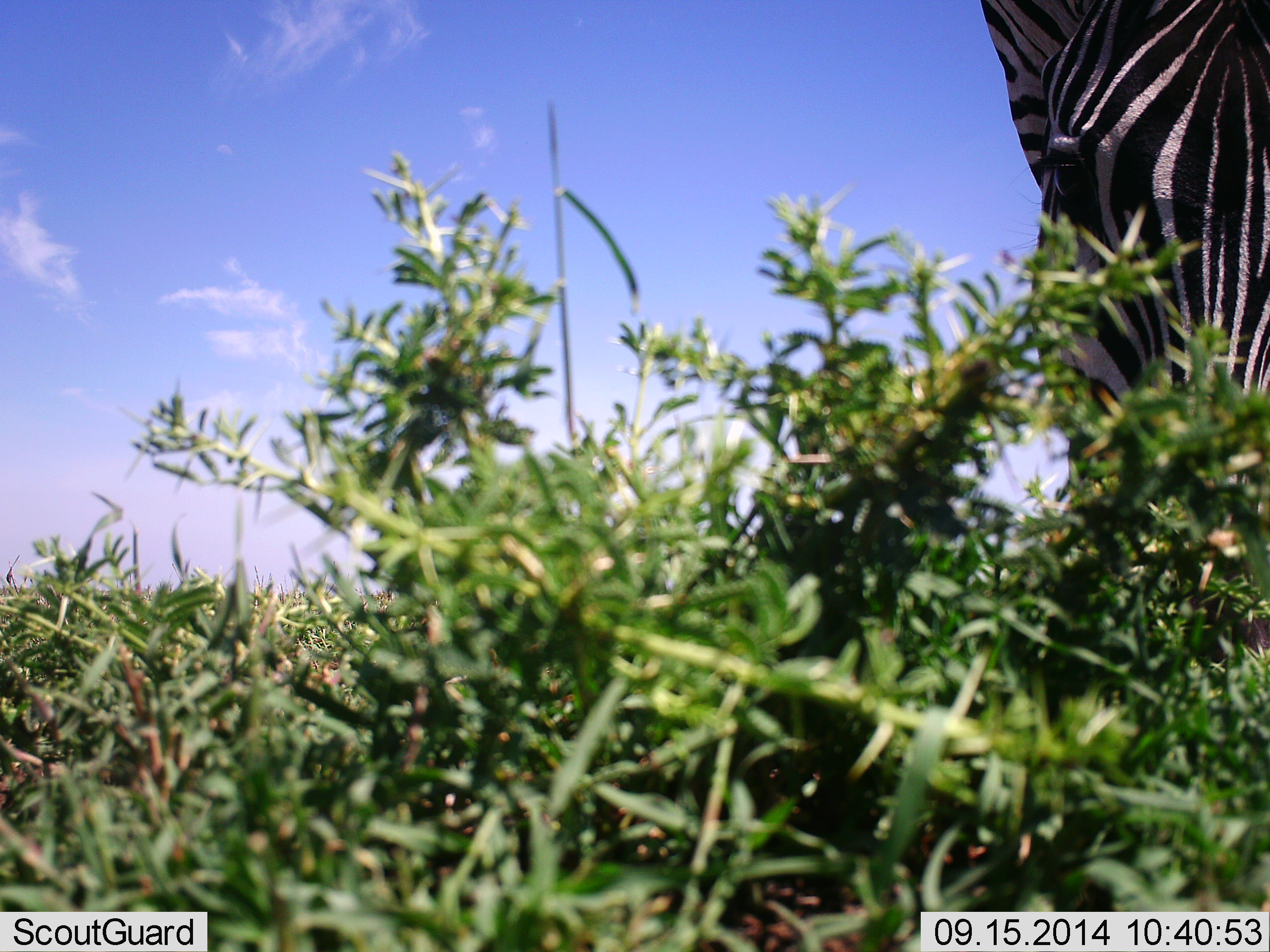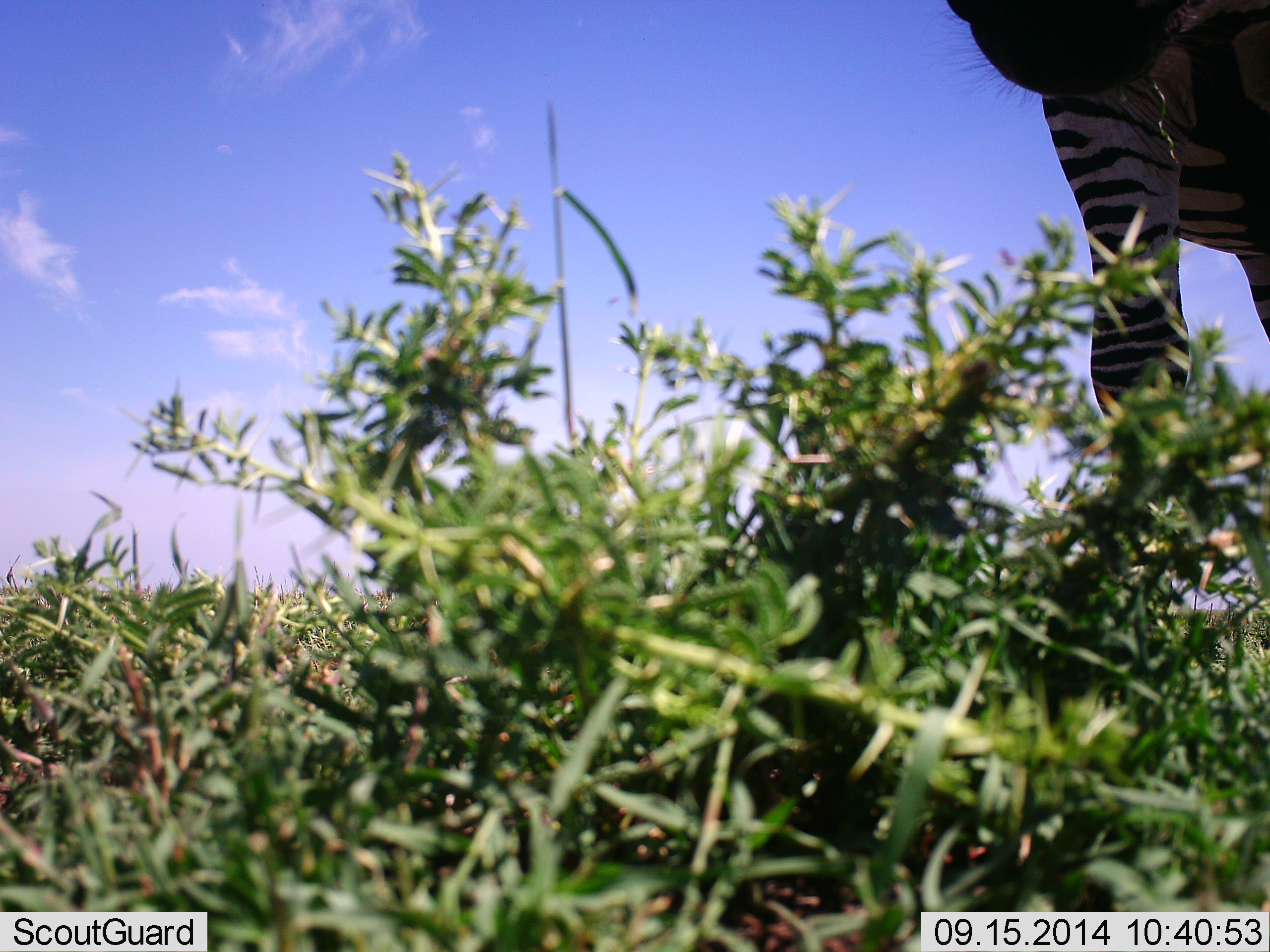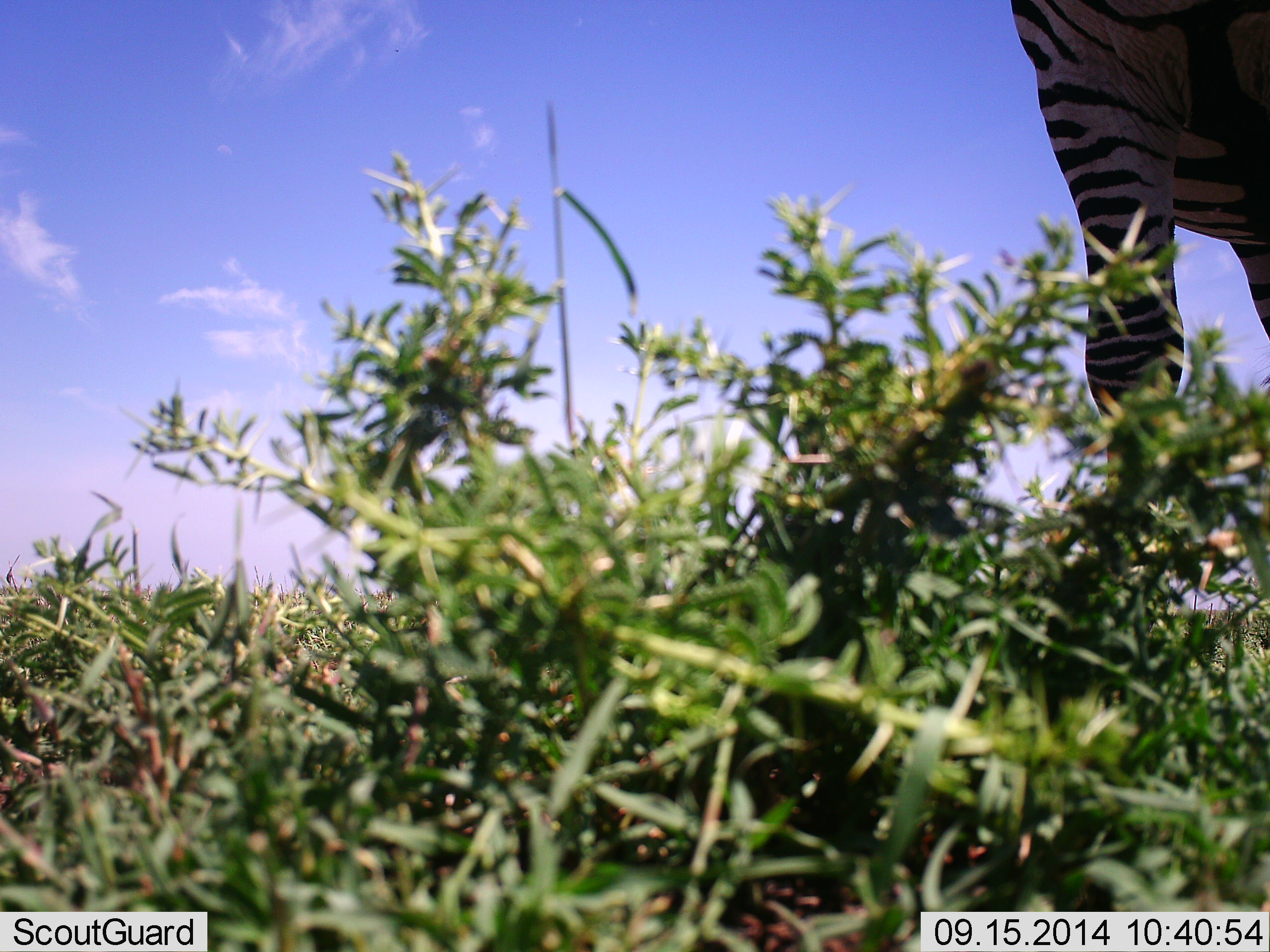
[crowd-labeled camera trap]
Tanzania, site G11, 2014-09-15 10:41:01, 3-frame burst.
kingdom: Animalia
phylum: Chordata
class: Mammalia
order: Perissodactyla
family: Equidae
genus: Equus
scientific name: Equus quagga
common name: plains zebra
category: zebra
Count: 1.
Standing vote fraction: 60%.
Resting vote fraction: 0%.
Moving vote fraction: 20%.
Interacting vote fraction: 0%.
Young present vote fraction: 0%.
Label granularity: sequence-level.